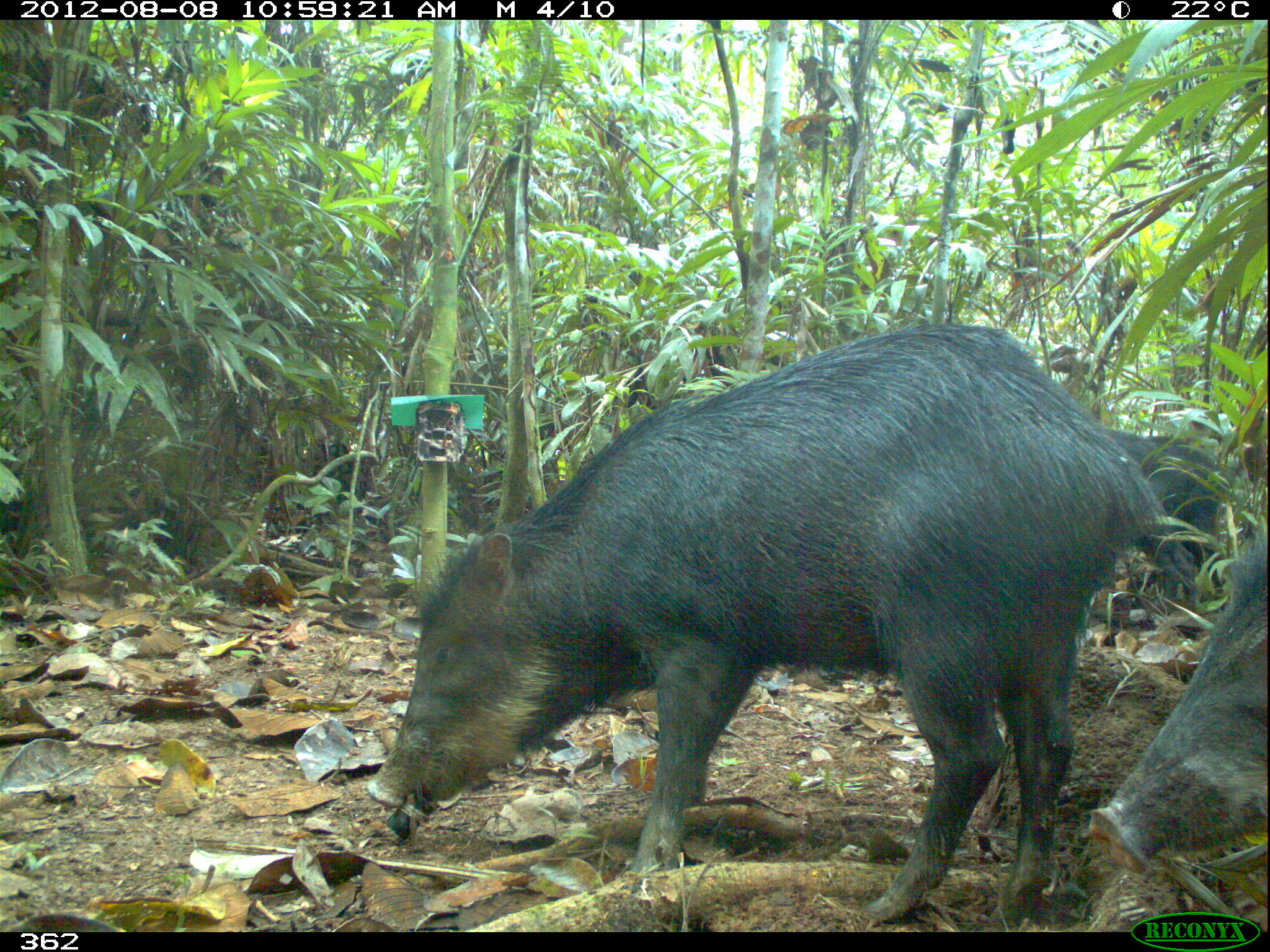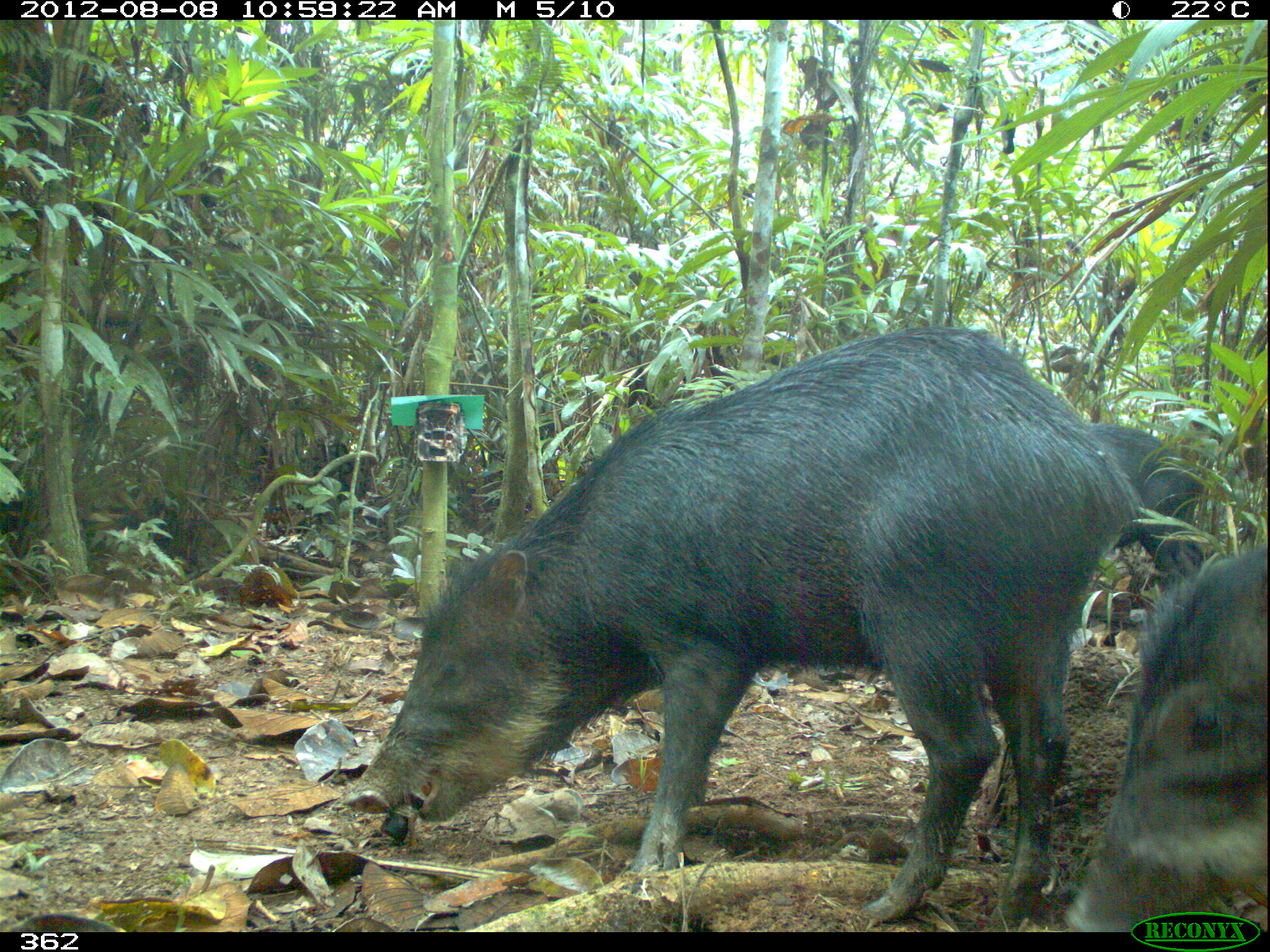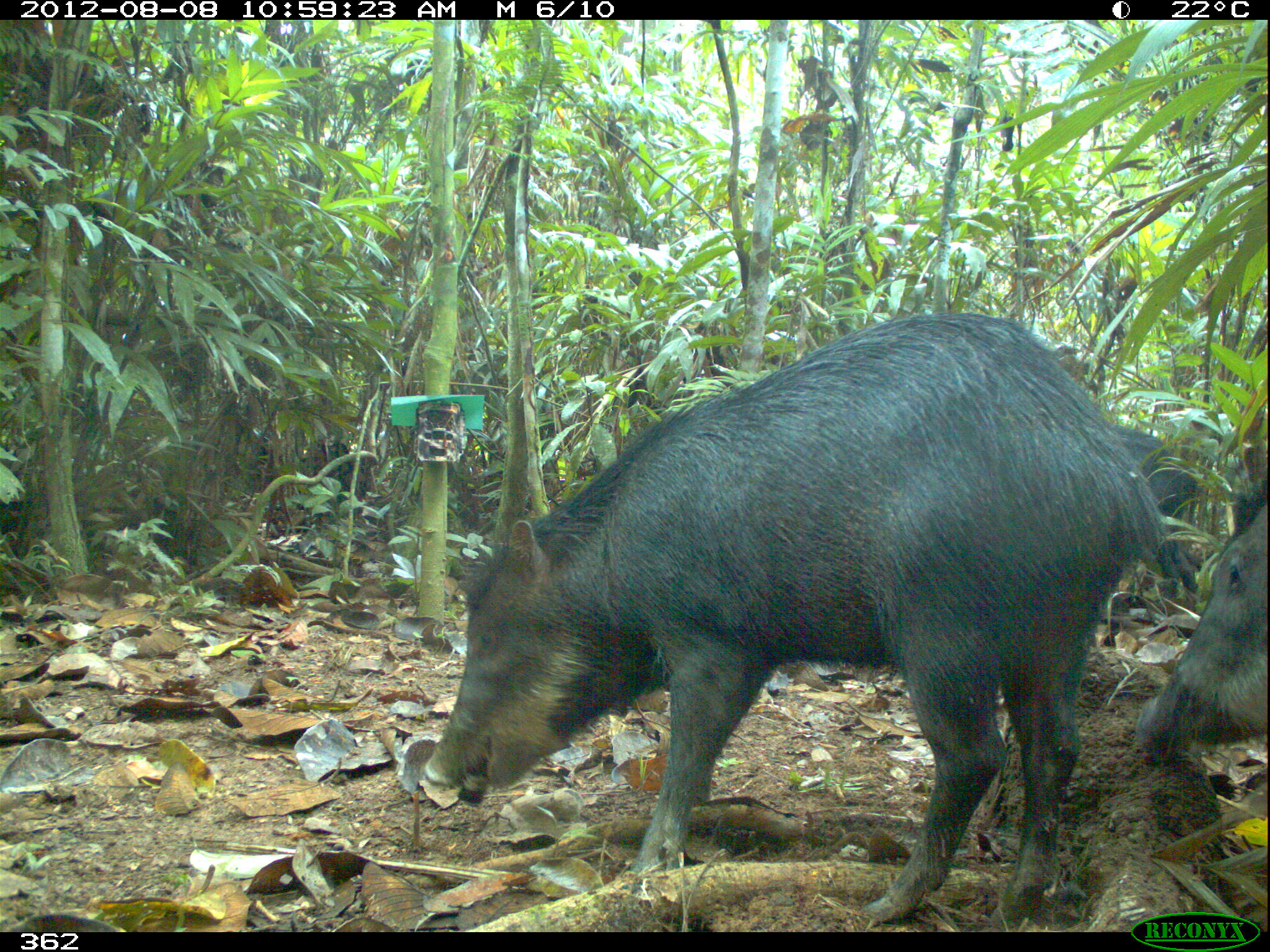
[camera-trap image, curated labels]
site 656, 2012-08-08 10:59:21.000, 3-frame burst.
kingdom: Animalia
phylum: Chordata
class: Mammalia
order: Artiodactyla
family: Tayassuidae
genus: Tayassu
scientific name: Tayassu pecari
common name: white-lipped peccary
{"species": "Tayassu pecari (white-lipped peccary)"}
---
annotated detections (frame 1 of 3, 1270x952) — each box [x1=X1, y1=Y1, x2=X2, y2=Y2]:
tayassu pecari: [x1=363, y1=321, x2=1171, y2=918]; [x1=1084, y1=537, x2=1270, y2=882]; [x1=1098, y1=430, x2=1222, y2=611]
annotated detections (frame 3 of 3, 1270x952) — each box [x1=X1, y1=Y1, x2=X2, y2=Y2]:
tayassu pecari: [x1=421, y1=310, x2=1177, y2=921]; [x1=1136, y1=502, x2=1270, y2=764]; [x1=1120, y1=428, x2=1199, y2=589]